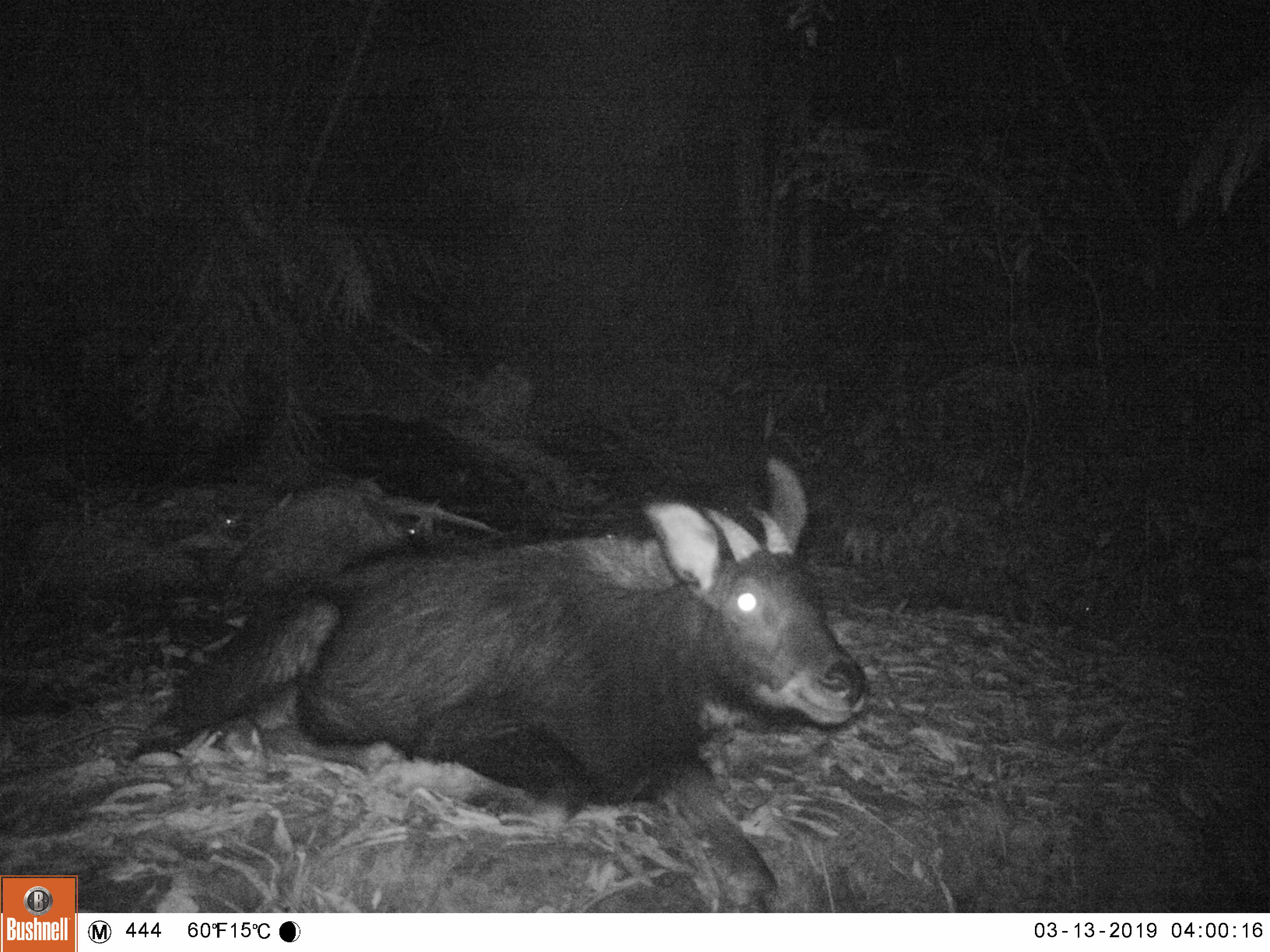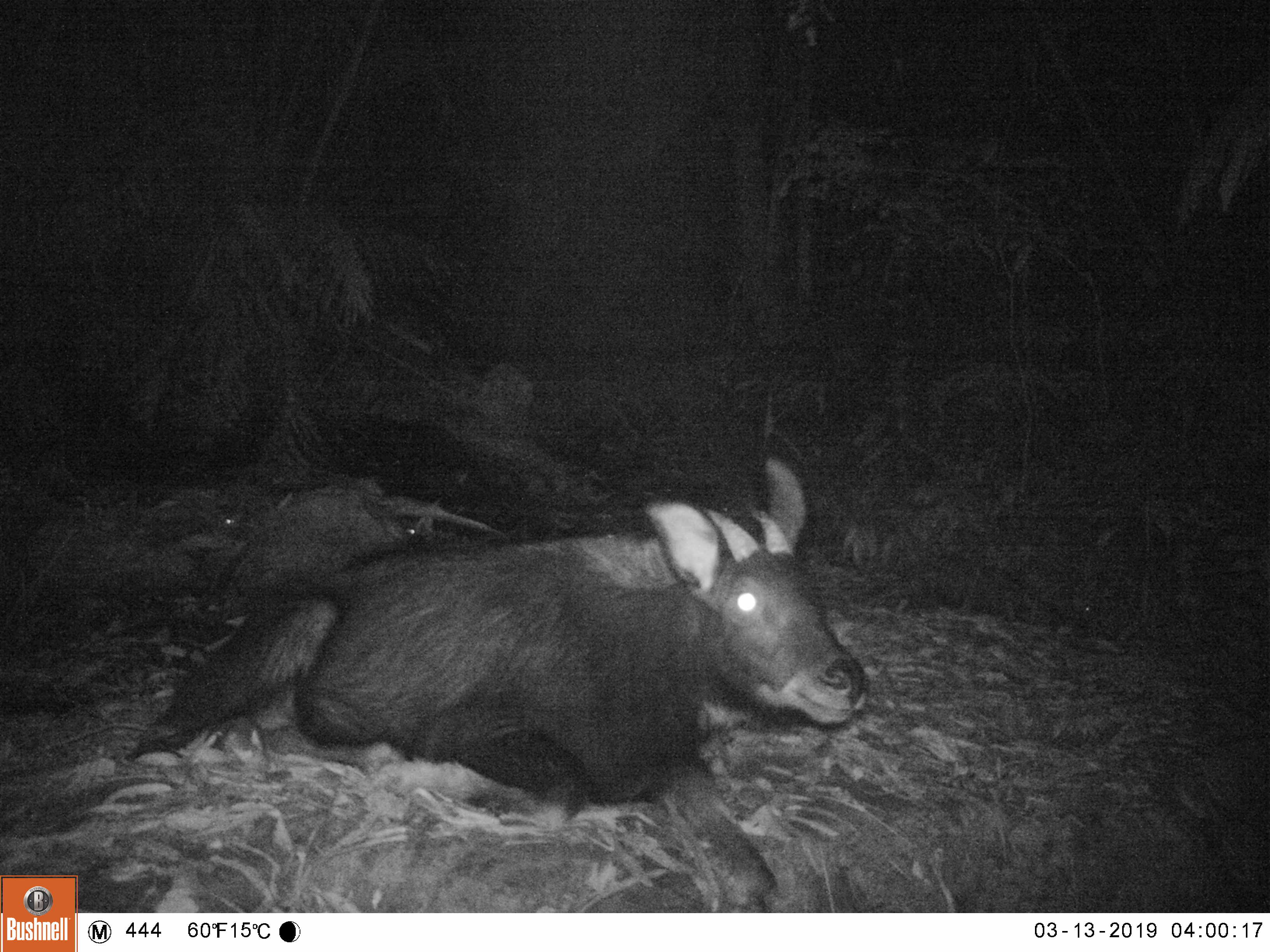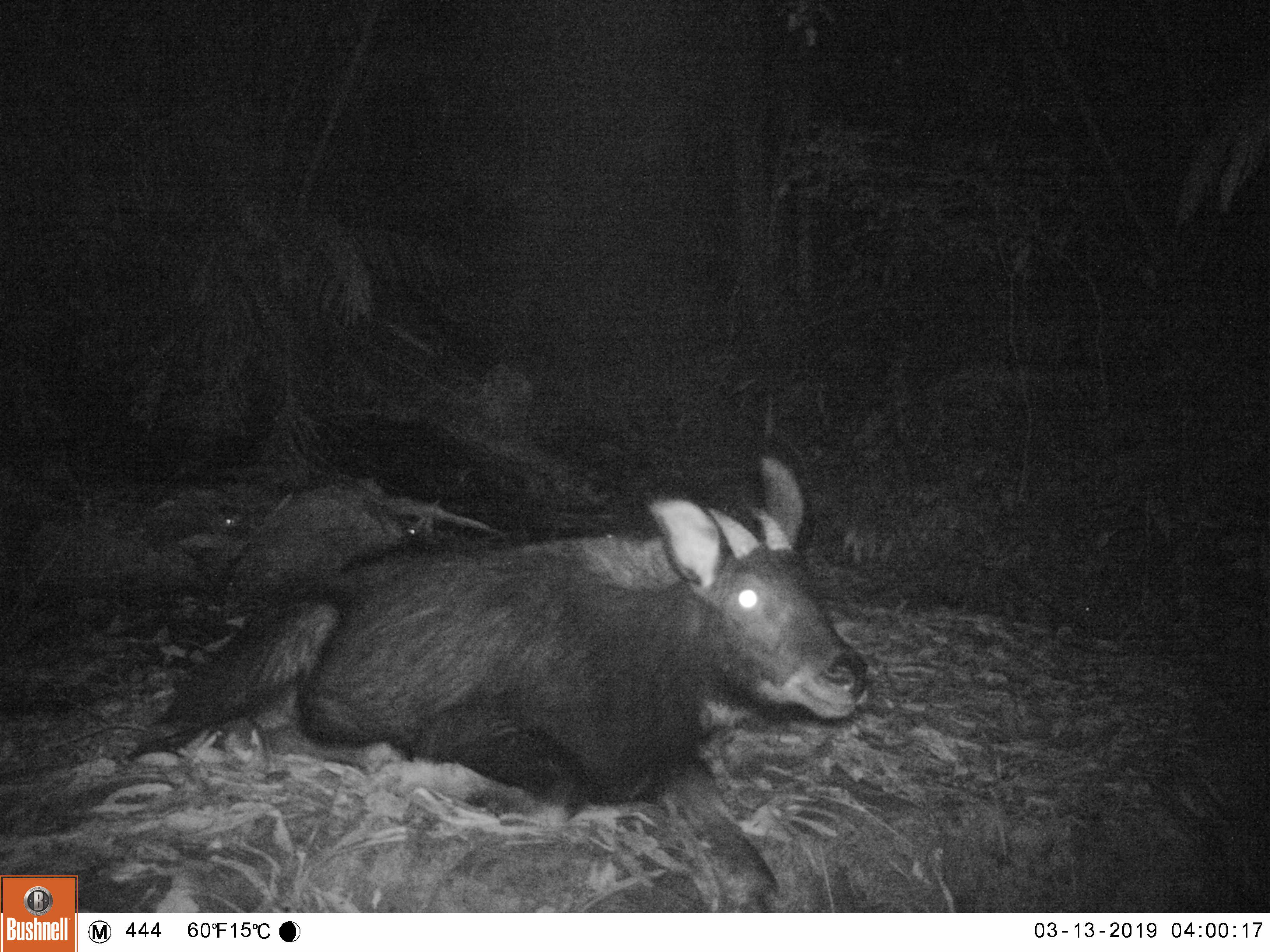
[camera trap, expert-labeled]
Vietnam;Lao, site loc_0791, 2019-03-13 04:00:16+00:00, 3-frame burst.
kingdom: Animalia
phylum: Chordata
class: Mammalia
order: Artiodactyla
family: Bovidae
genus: Capricornis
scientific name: Capricornis sumatraensis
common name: chinese serow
Chinese serow (Capricornis sumatraensis). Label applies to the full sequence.